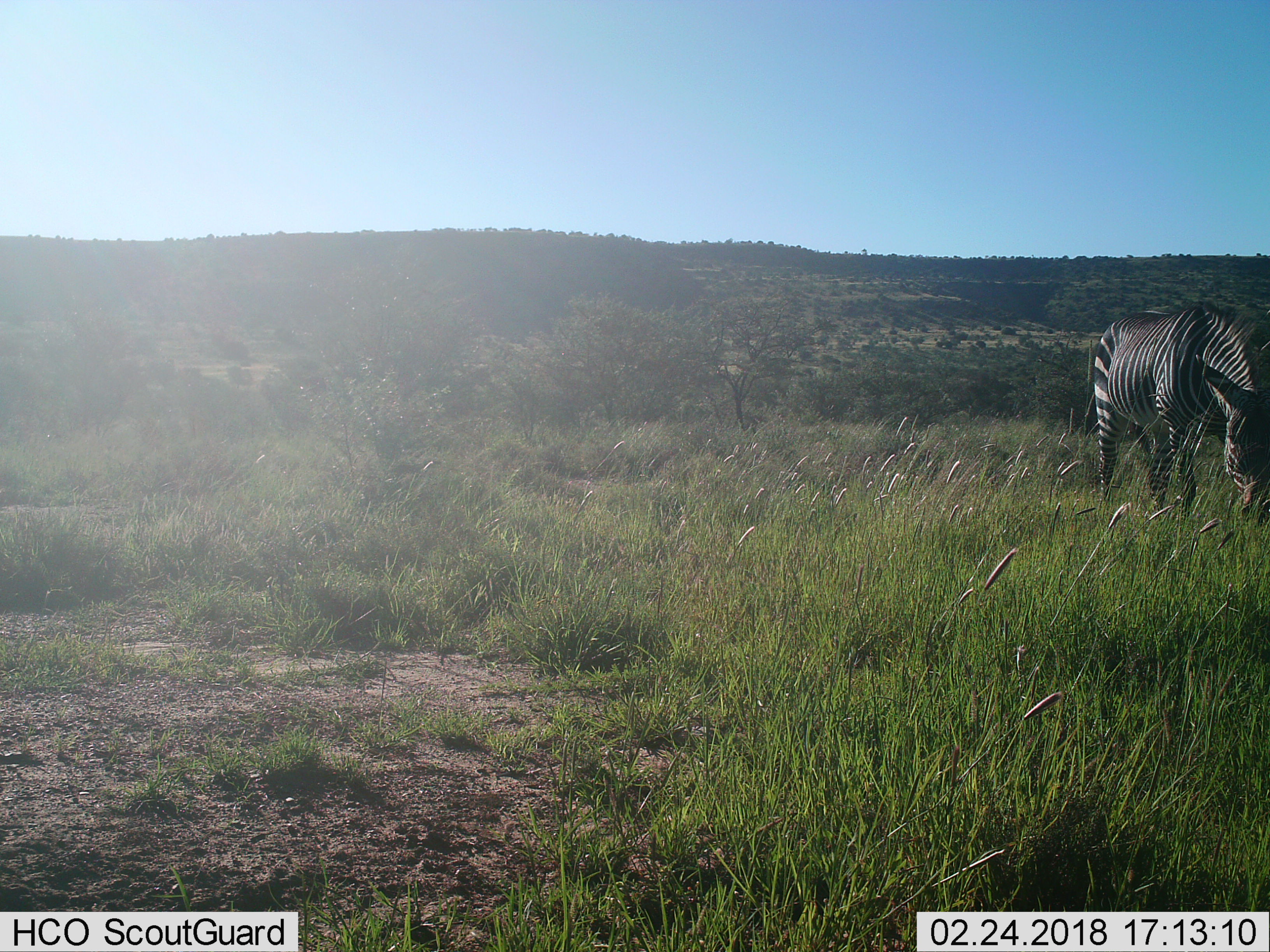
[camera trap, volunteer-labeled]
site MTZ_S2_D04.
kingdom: Animalia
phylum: Chordata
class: Mammalia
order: Perissodactyla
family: Equidae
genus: Equus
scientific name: Equus zebra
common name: mountain zebra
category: zebramountain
Zebramountain (mountain zebra) (Equus zebra), count 1. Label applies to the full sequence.